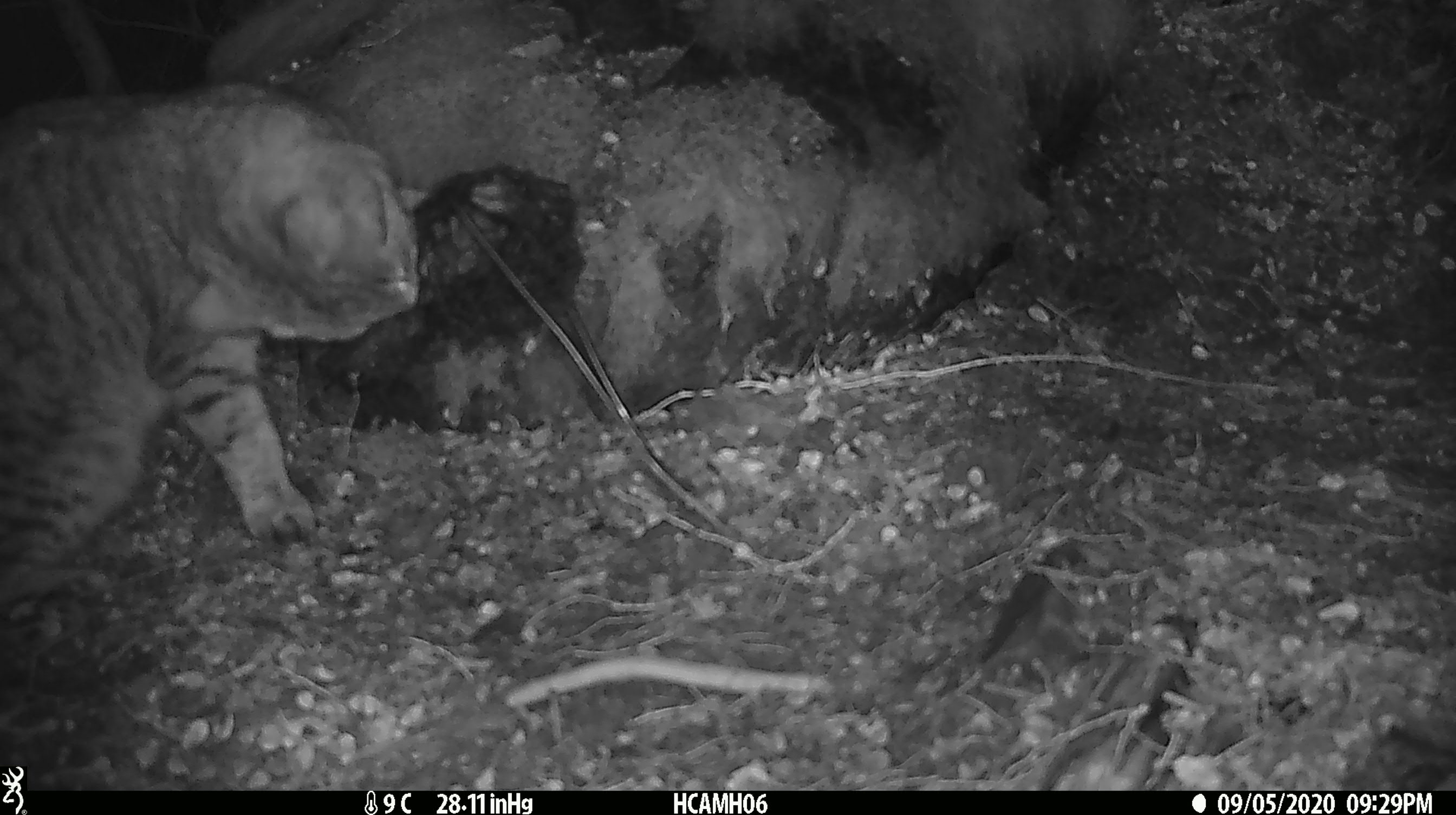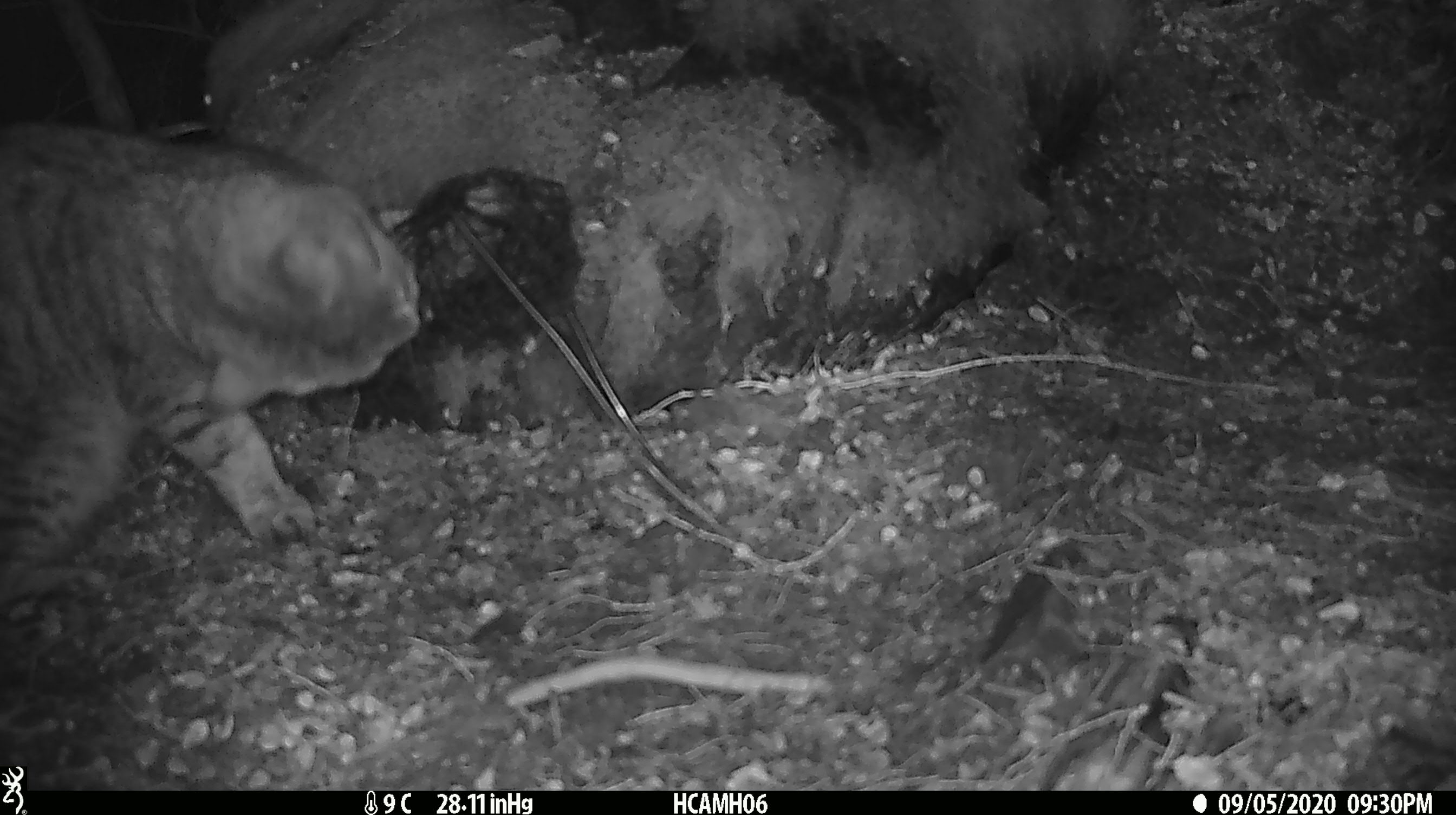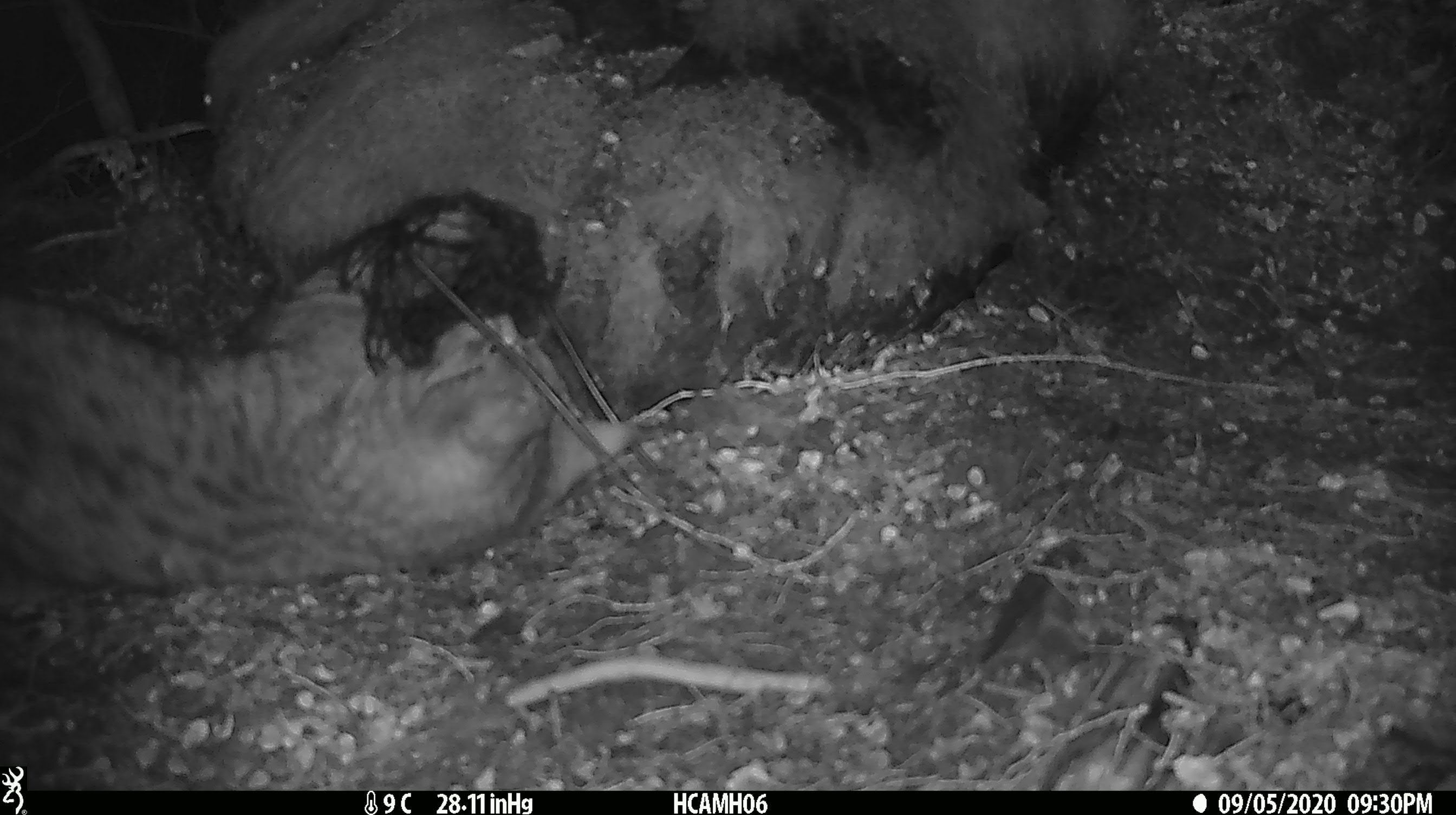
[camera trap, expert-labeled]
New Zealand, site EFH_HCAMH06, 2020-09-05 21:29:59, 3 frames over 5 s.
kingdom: Animalia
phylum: Chordata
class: Mammalia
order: Carnivora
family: Felidae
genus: Felis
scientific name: Felis catus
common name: domestic cat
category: cat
Cat (domestic cat) (Felis catus).